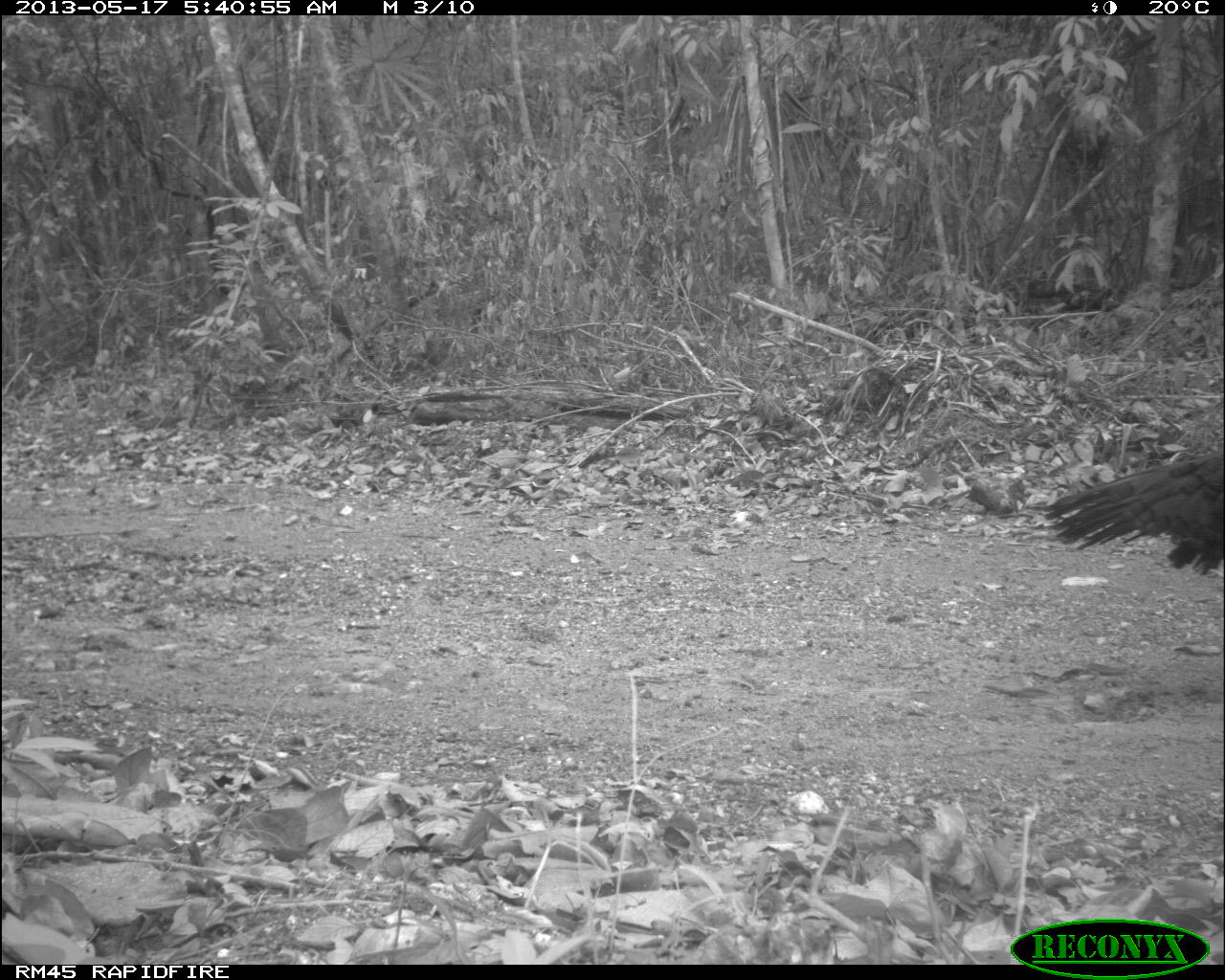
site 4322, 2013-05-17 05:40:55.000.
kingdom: Animalia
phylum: Chordata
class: Aves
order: Galliformes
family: Phasianidae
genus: Meleagris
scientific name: Meleagris ocellata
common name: ocellated turkey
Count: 1.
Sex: male.